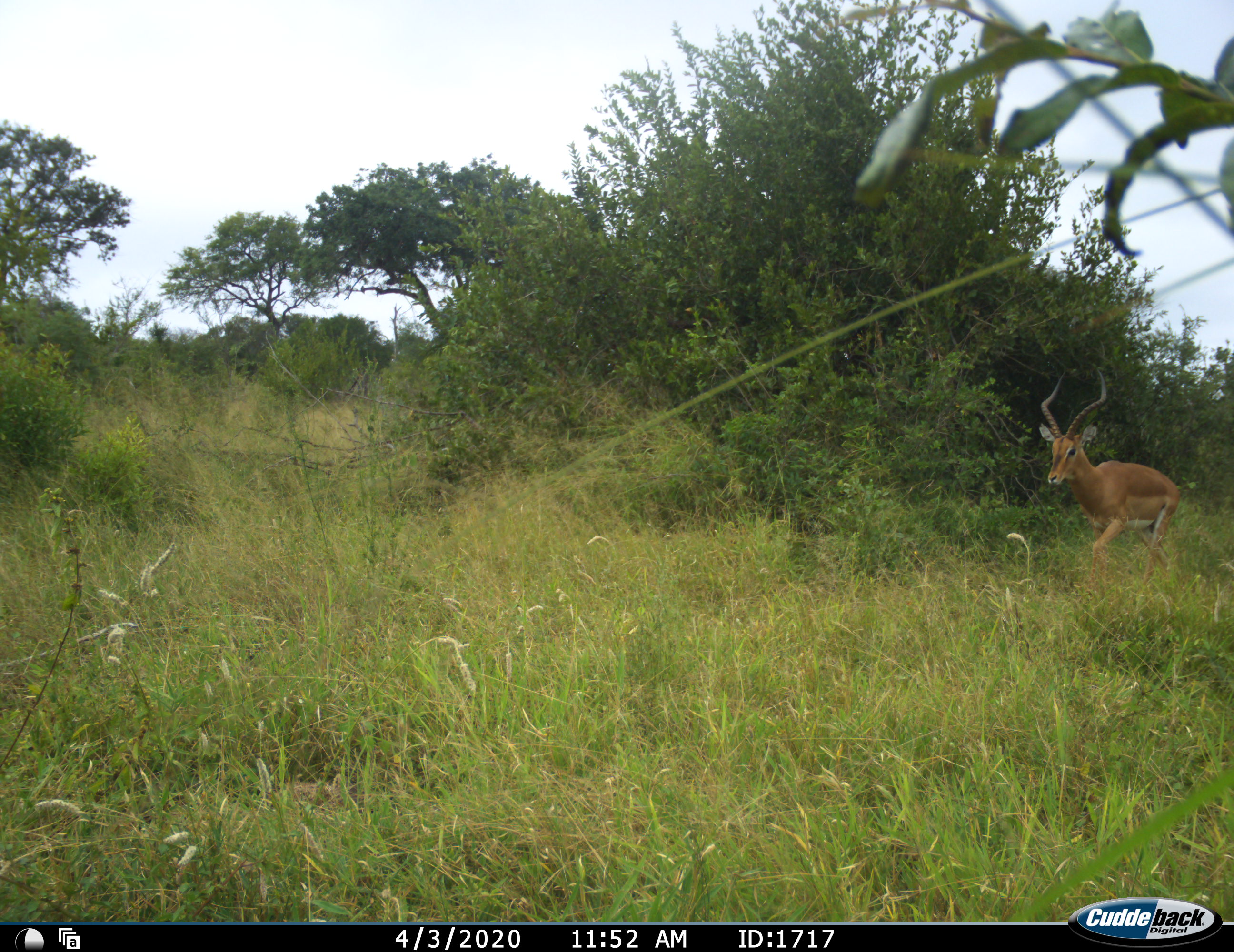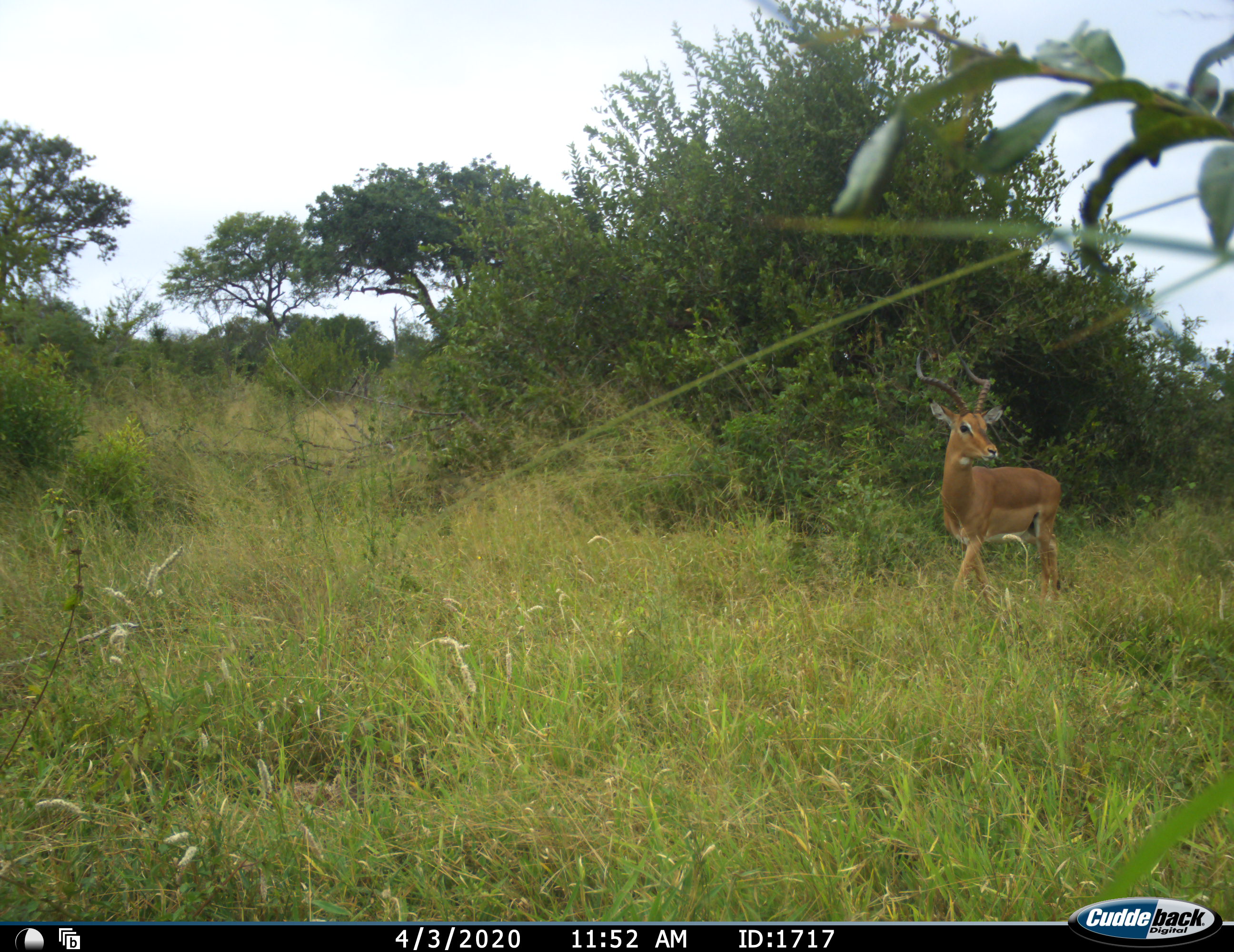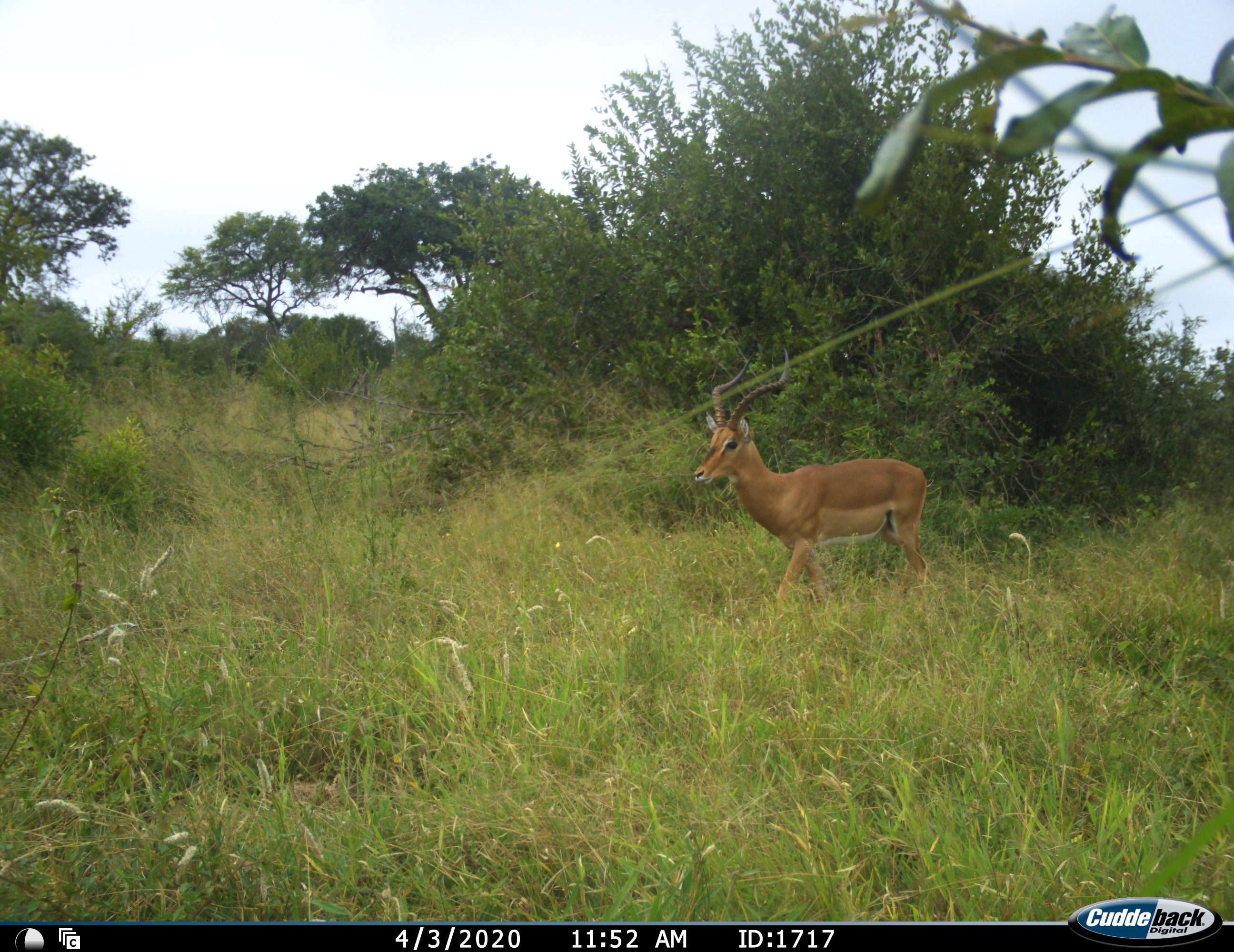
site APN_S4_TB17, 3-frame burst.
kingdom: Animalia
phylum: Chordata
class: Mammalia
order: Artiodactyla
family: Bovidae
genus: Aepyceros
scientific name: Aepyceros melampus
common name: impala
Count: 1.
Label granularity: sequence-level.